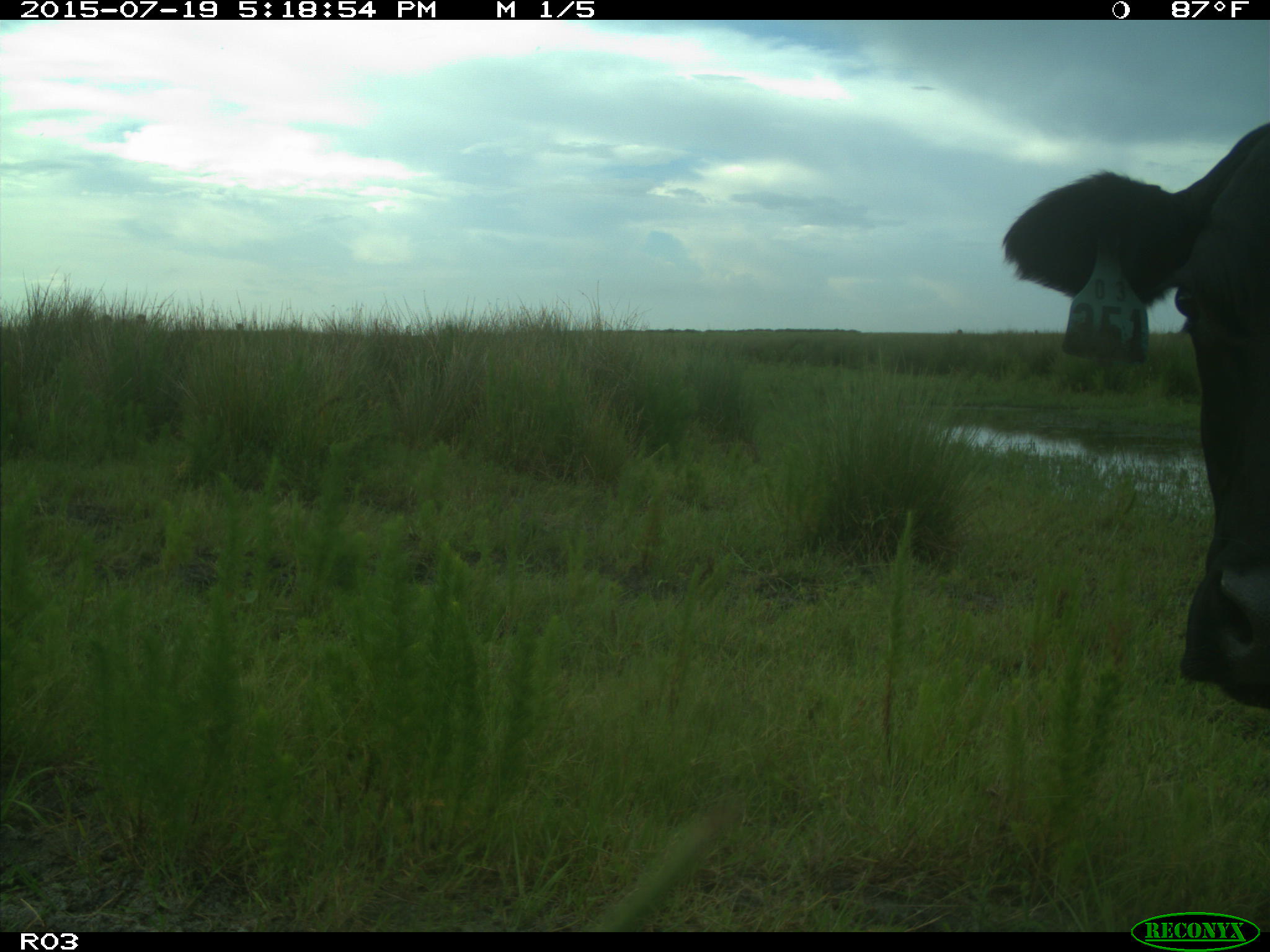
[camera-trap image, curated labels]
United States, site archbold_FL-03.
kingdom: Animalia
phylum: Chordata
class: Mammalia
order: Artiodactyla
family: Bovidae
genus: Bos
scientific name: Bos taurus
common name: domestic cow